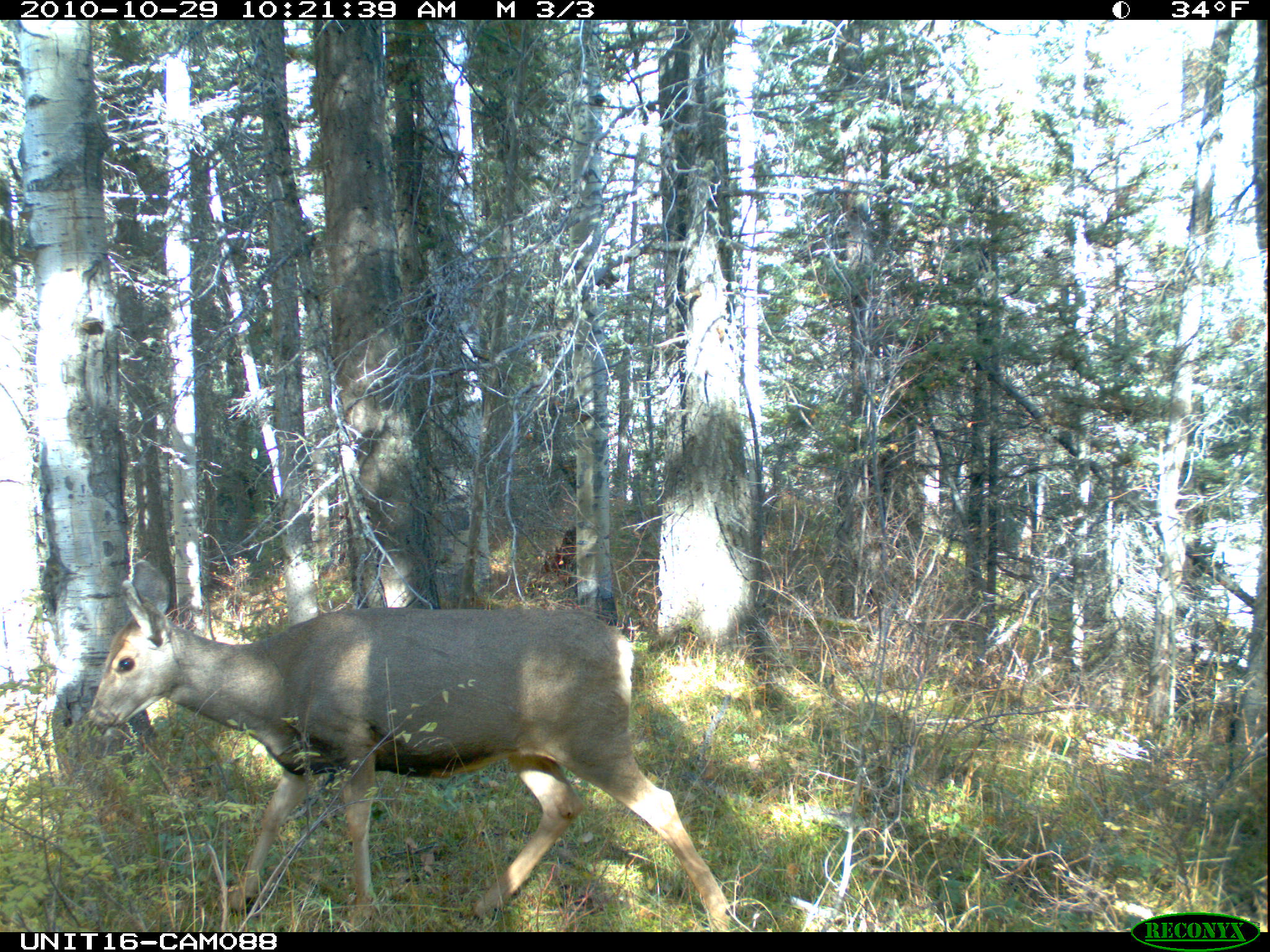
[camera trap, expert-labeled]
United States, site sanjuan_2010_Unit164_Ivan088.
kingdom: Animalia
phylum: Chordata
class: Mammalia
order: Artiodactyla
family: Cervidae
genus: Odocoileus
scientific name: Odocoileus hemionus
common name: mule deer